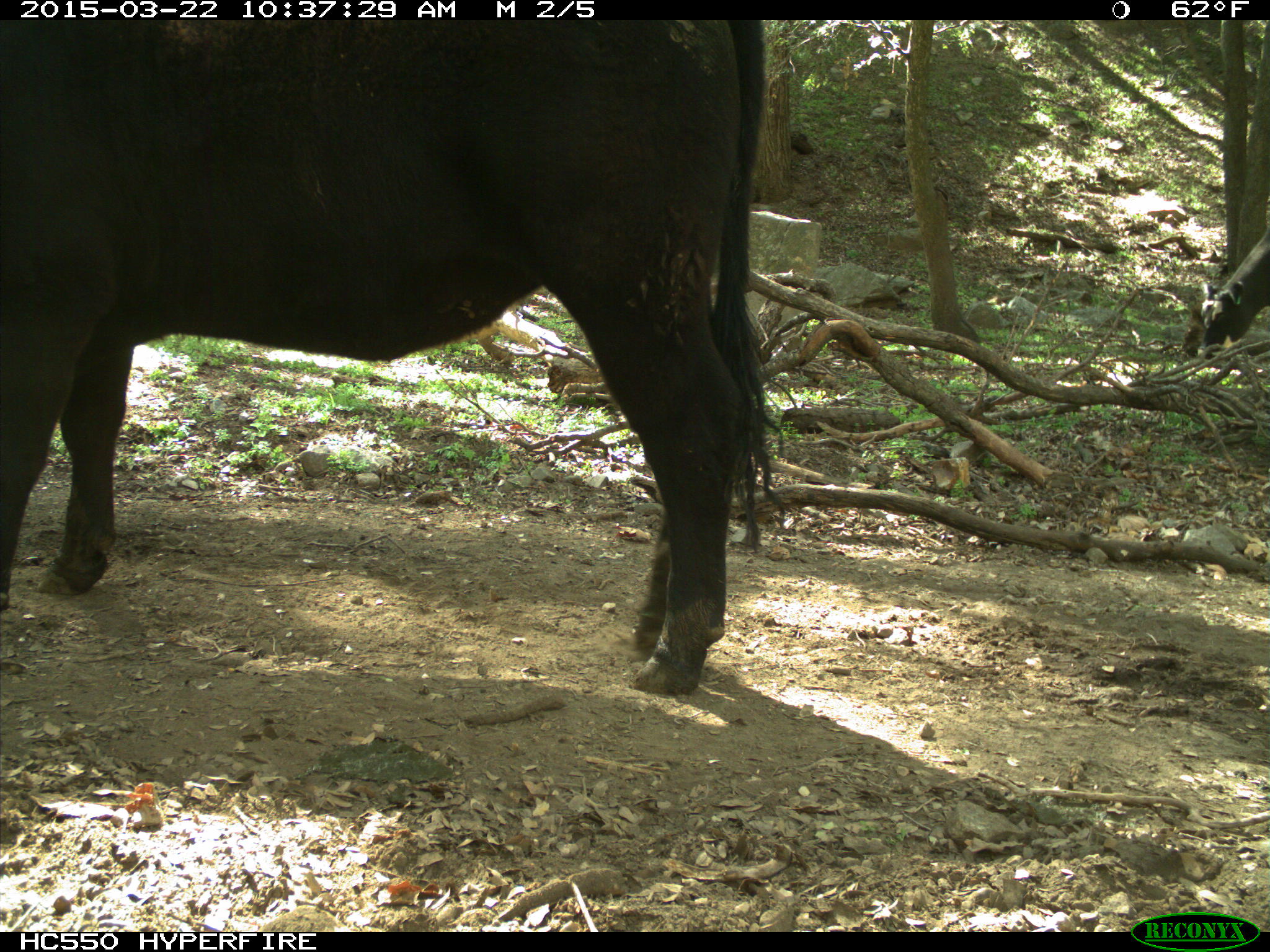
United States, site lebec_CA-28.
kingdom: Animalia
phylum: Chordata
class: Mammalia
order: Artiodactyla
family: Bovidae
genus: Bos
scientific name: Bos taurus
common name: domestic cow